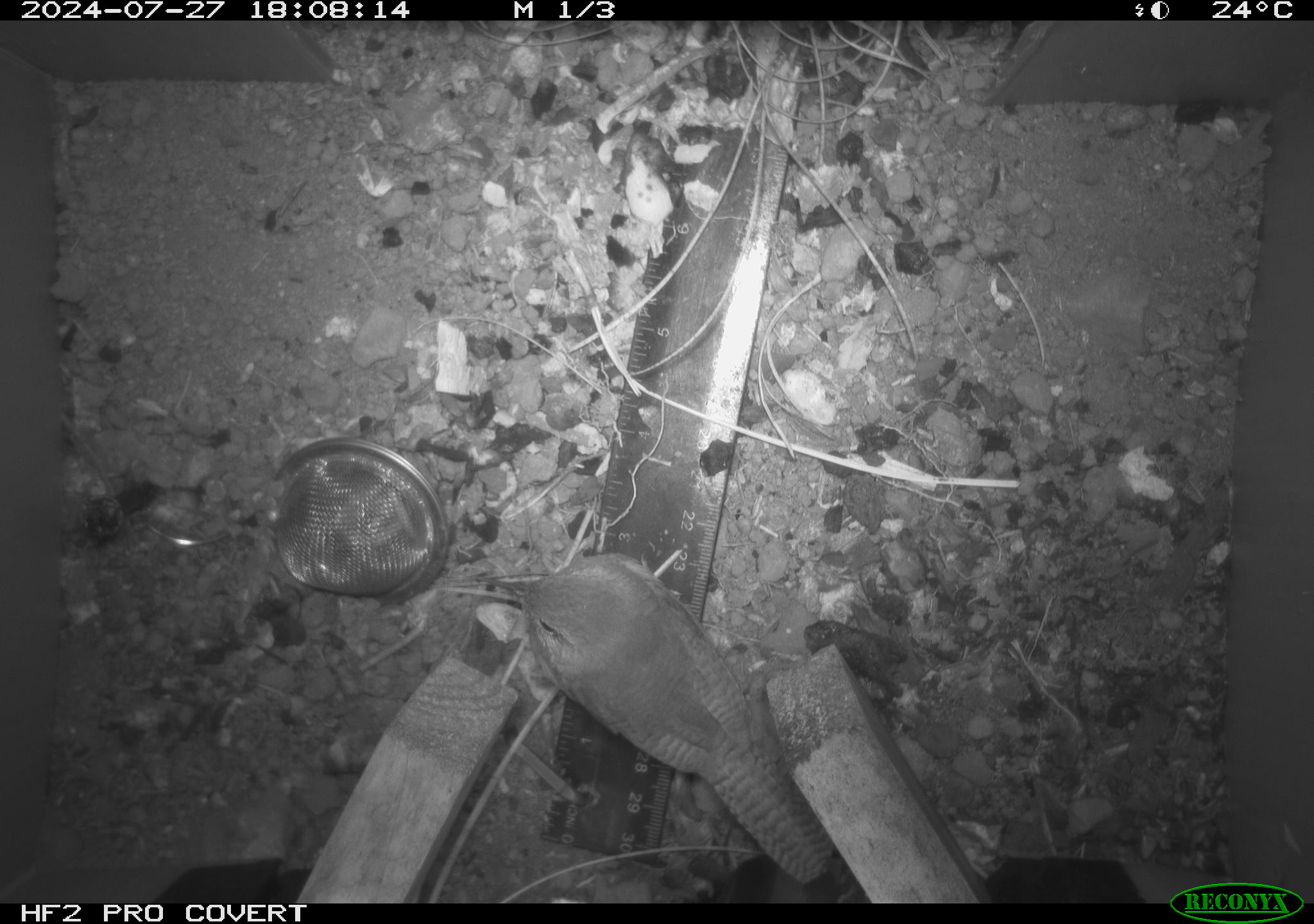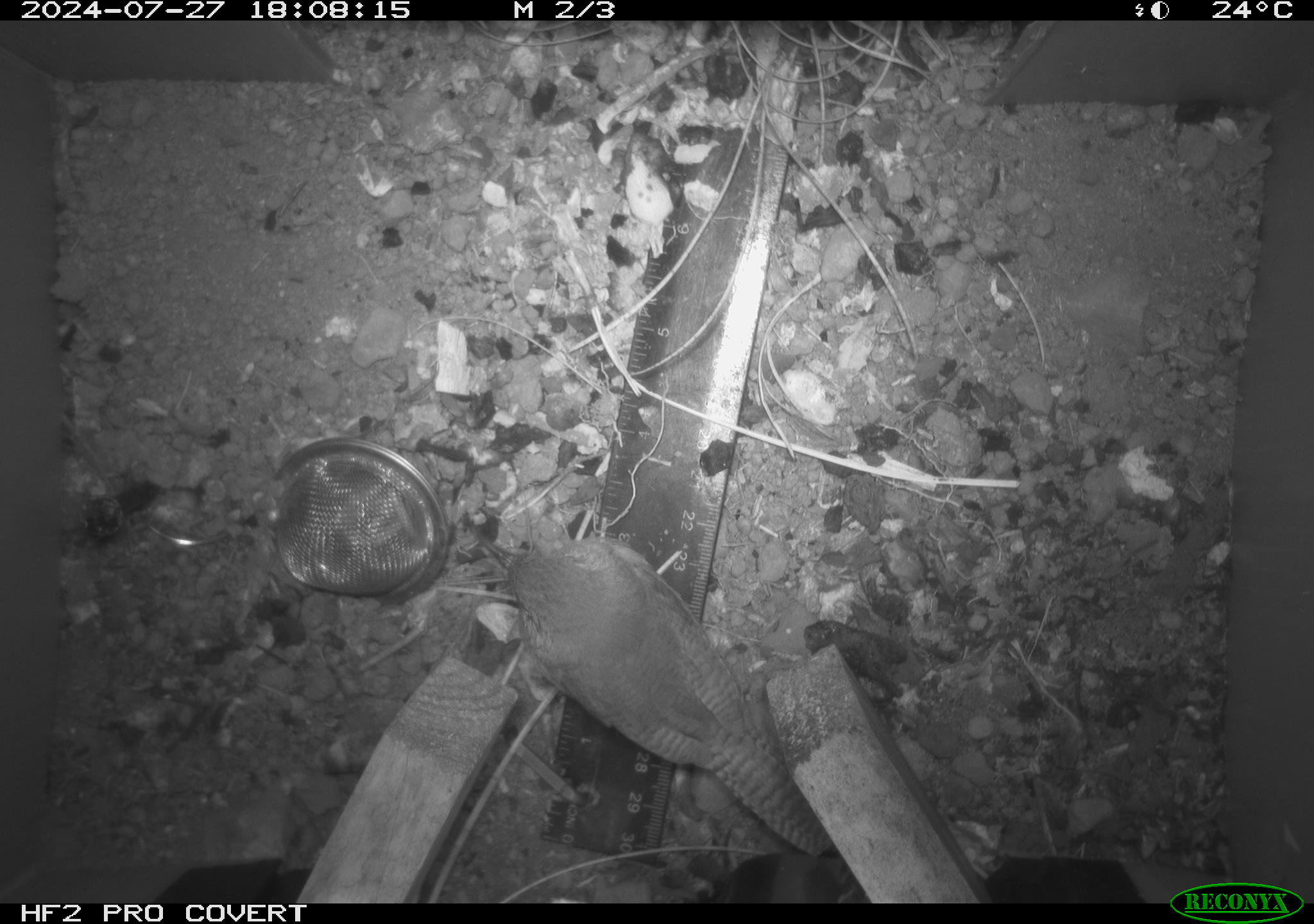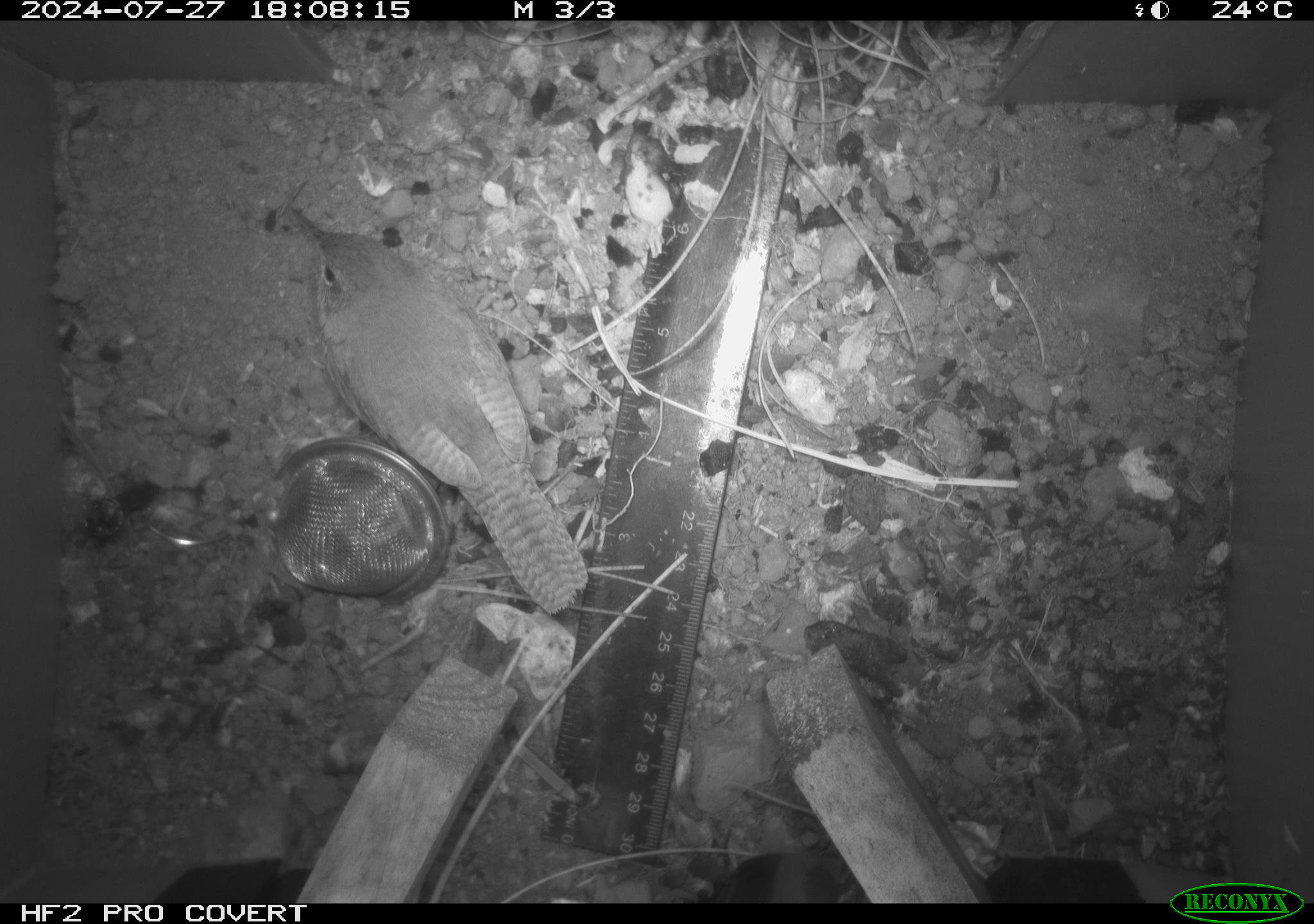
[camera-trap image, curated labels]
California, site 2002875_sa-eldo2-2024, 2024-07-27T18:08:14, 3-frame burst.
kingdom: Animalia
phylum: Chordata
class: Aves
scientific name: Aves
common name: bird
Bird (Aves).